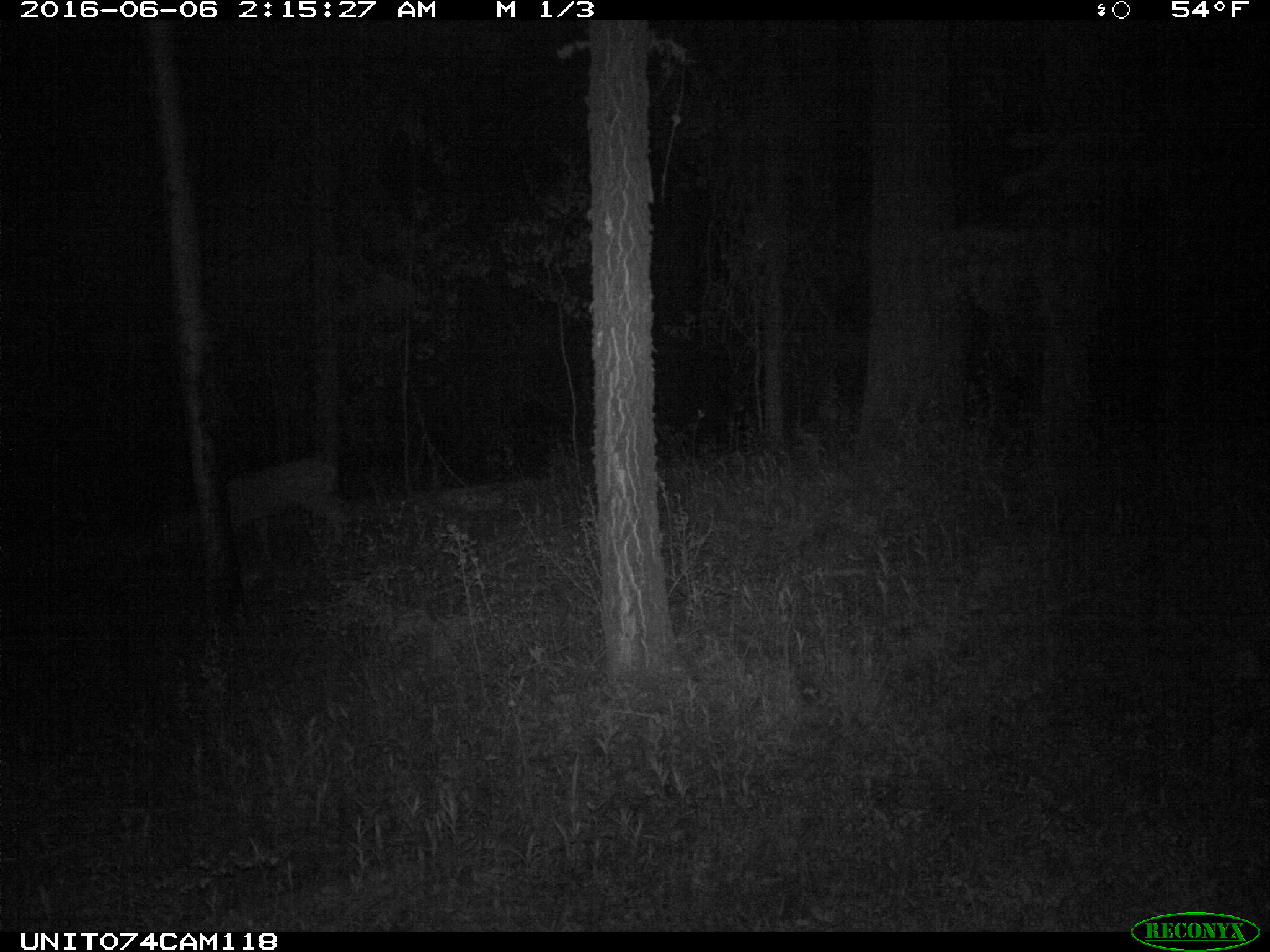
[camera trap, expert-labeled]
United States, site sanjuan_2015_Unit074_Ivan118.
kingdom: Animalia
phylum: Chordata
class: Mammalia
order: Artiodactyla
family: Cervidae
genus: Odocoileus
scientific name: Odocoileus hemionus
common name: mule deer